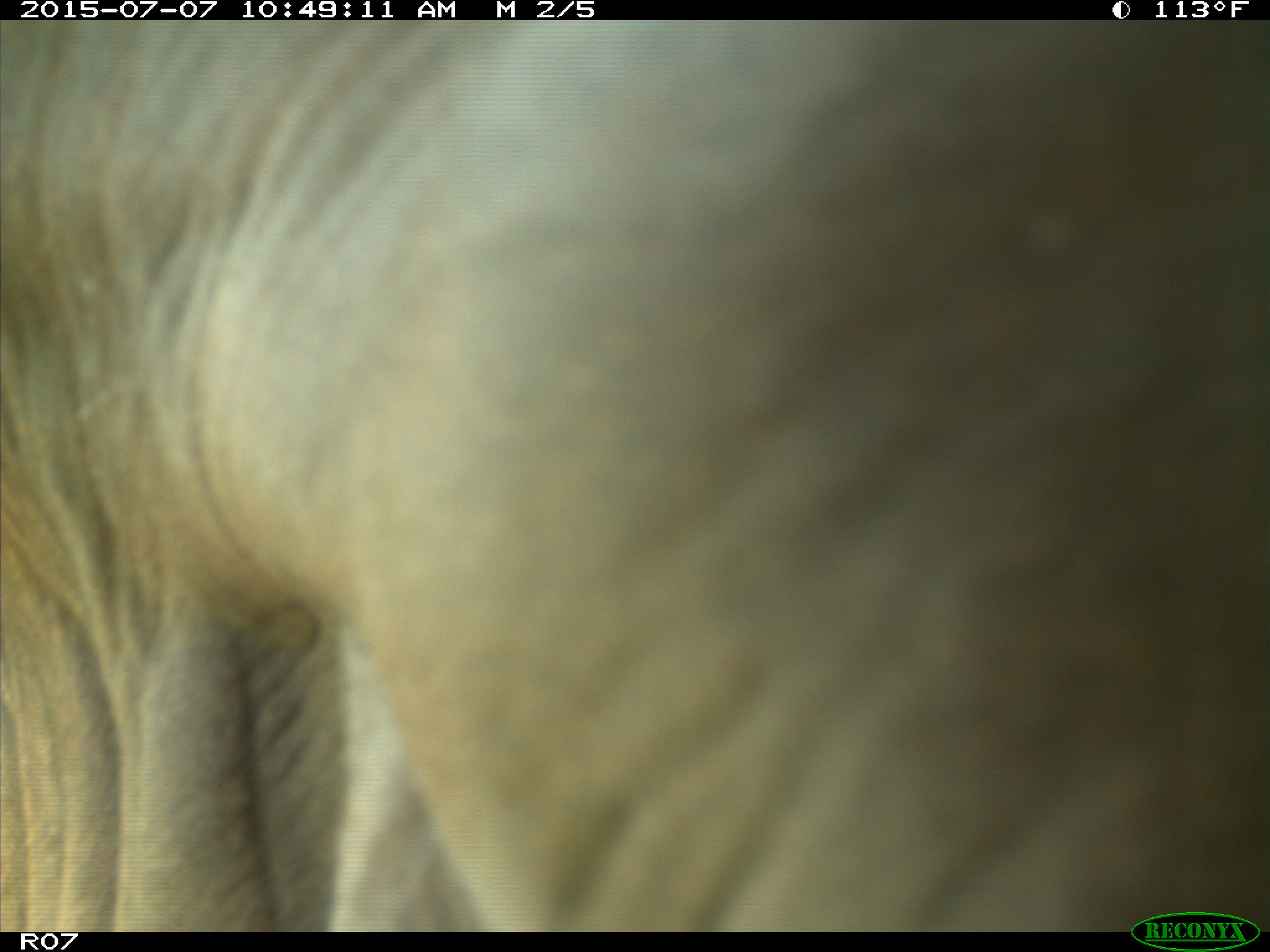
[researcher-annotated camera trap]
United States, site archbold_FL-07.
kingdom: Animalia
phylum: Chordata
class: Mammalia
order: Artiodactyla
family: Bovidae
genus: Bos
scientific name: Bos taurus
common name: domestic cow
Bos taurus (domestic cow).